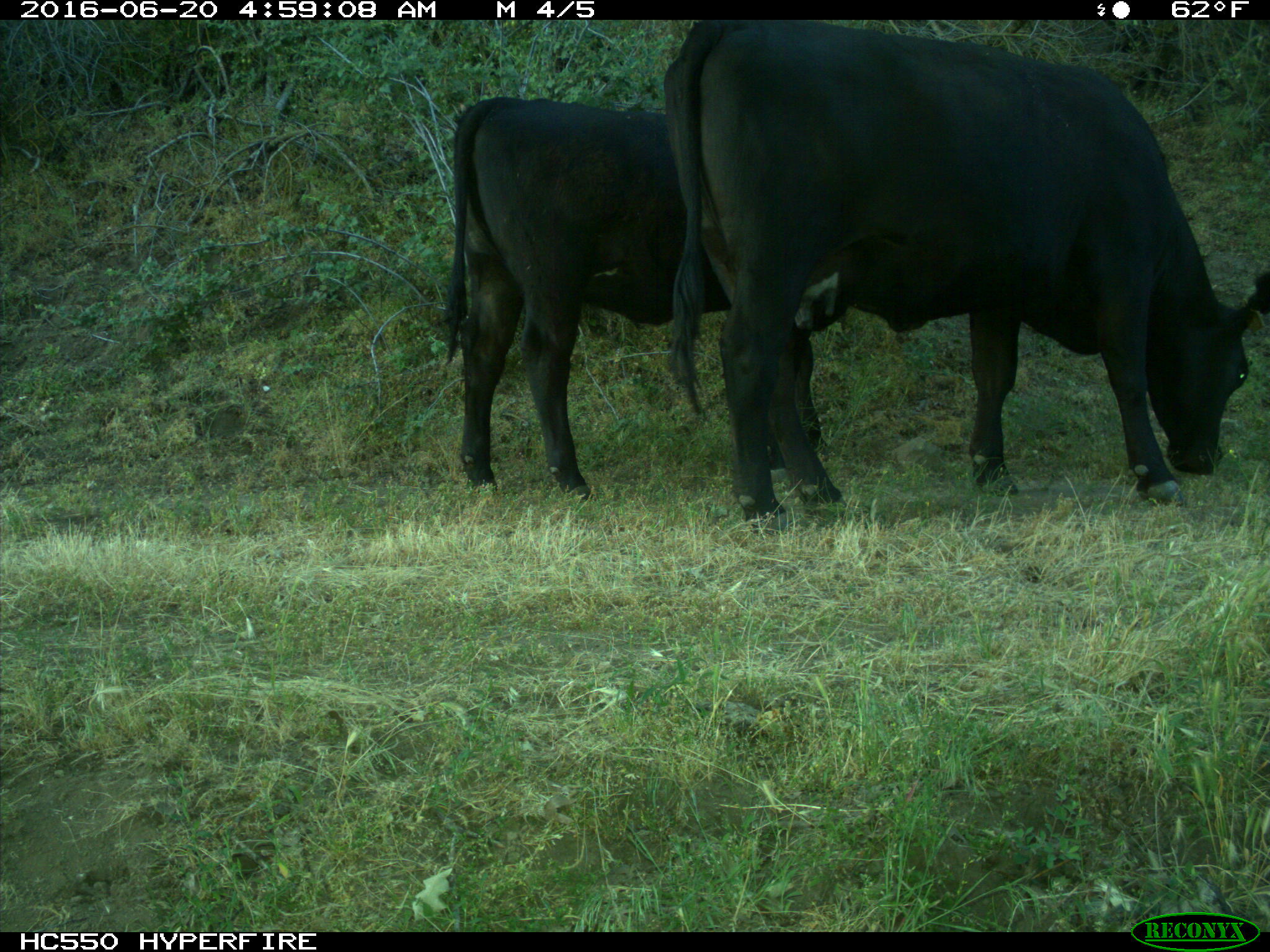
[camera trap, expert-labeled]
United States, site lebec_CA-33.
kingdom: Animalia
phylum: Chordata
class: Mammalia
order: Artiodactyla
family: Bovidae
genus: Bos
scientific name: Bos taurus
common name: domestic cow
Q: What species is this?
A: Bos taurus (domestic cow).